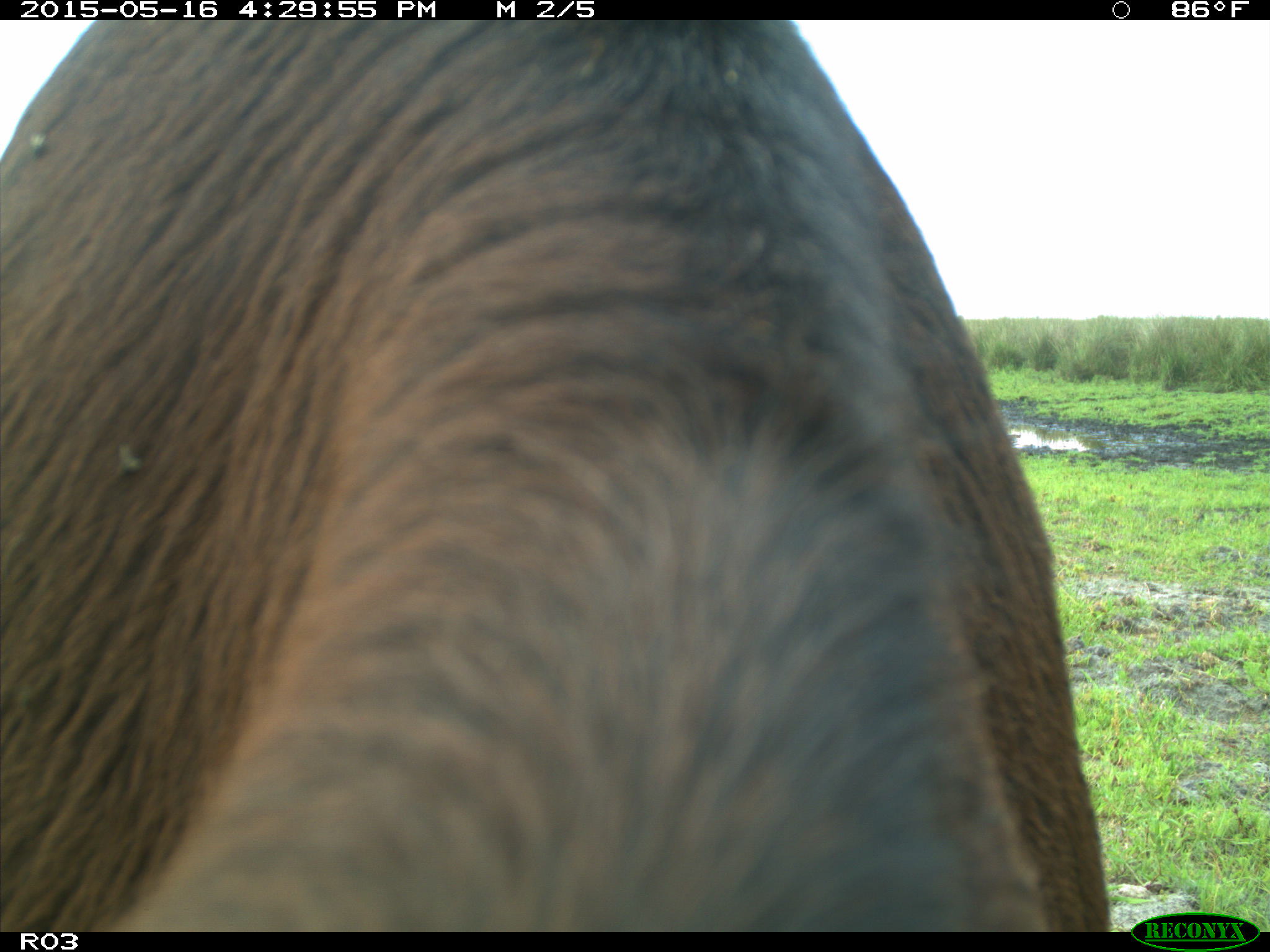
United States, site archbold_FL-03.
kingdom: Animalia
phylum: Chordata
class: Mammalia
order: Artiodactyla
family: Bovidae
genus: Bos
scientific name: Bos taurus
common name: domestic cow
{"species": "Bos taurus (domestic cow)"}